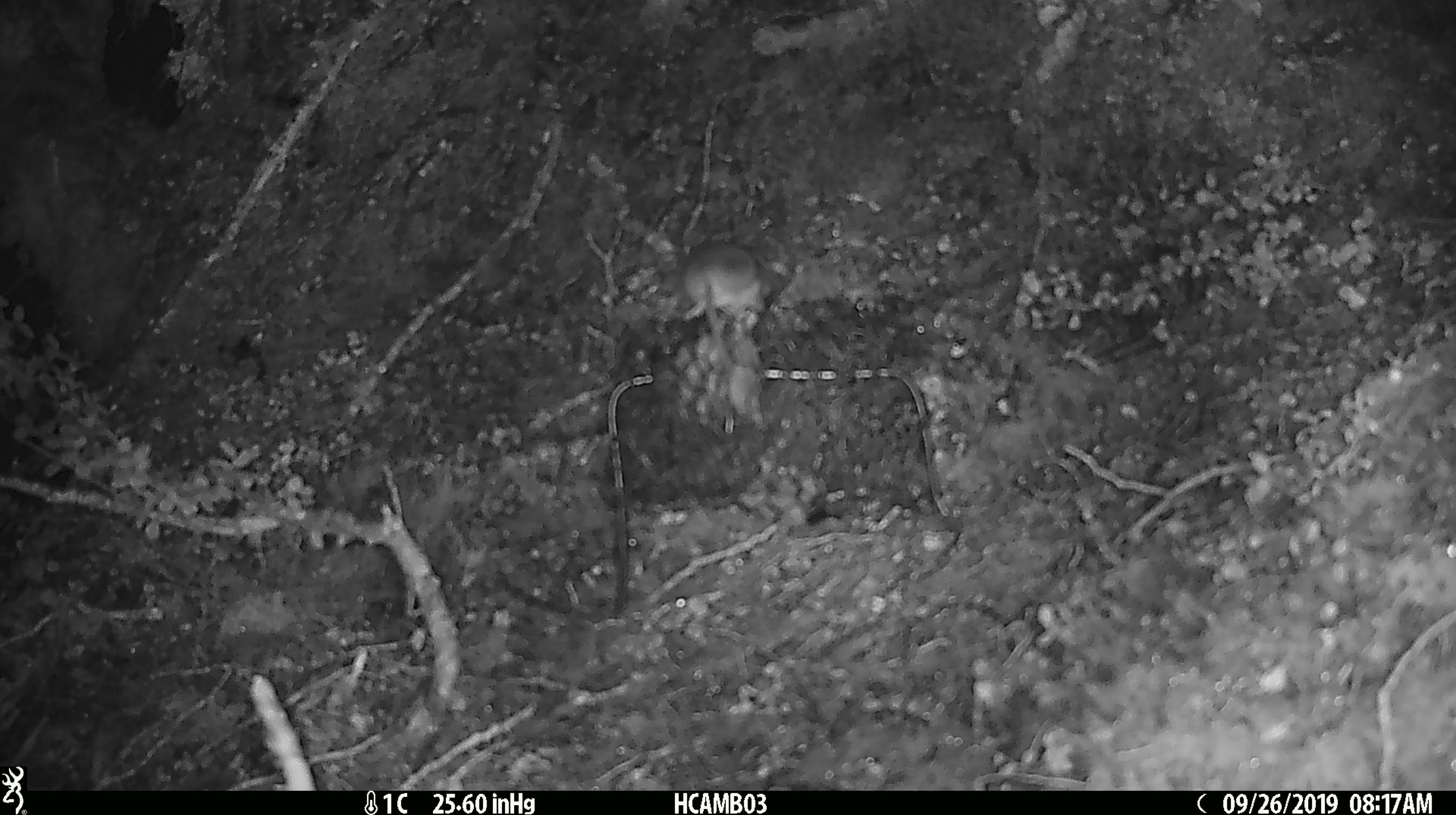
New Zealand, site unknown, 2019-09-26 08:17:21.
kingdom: Animalia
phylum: Chordata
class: Mammalia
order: Rodentia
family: Muridae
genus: Mus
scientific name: Mus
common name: mouse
Mouse (Mus).